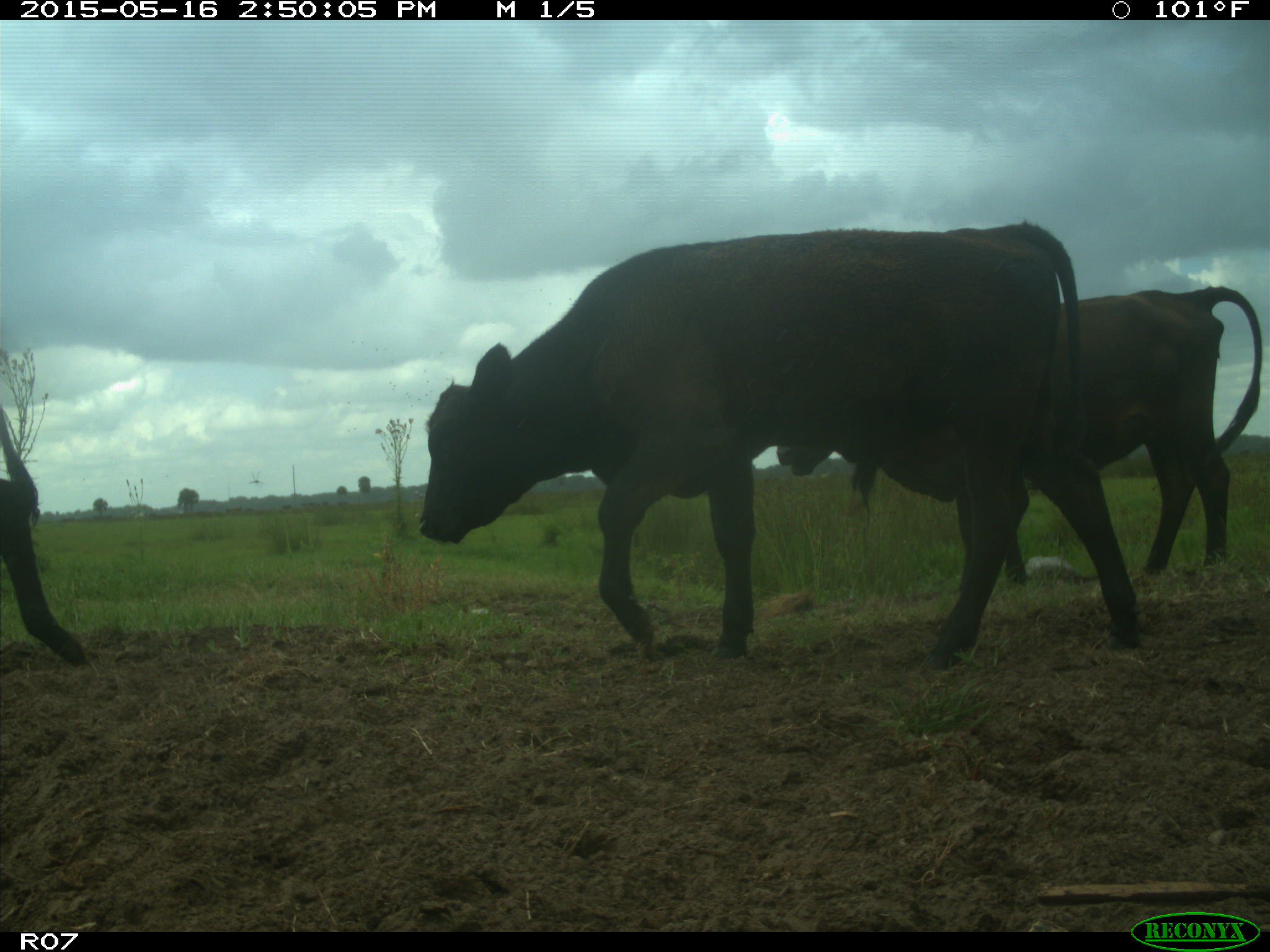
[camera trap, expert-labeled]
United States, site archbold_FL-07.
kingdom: Animalia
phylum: Chordata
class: Mammalia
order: Artiodactyla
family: Bovidae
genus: Bos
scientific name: Bos taurus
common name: domestic cow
Bos taurus (domestic cow).